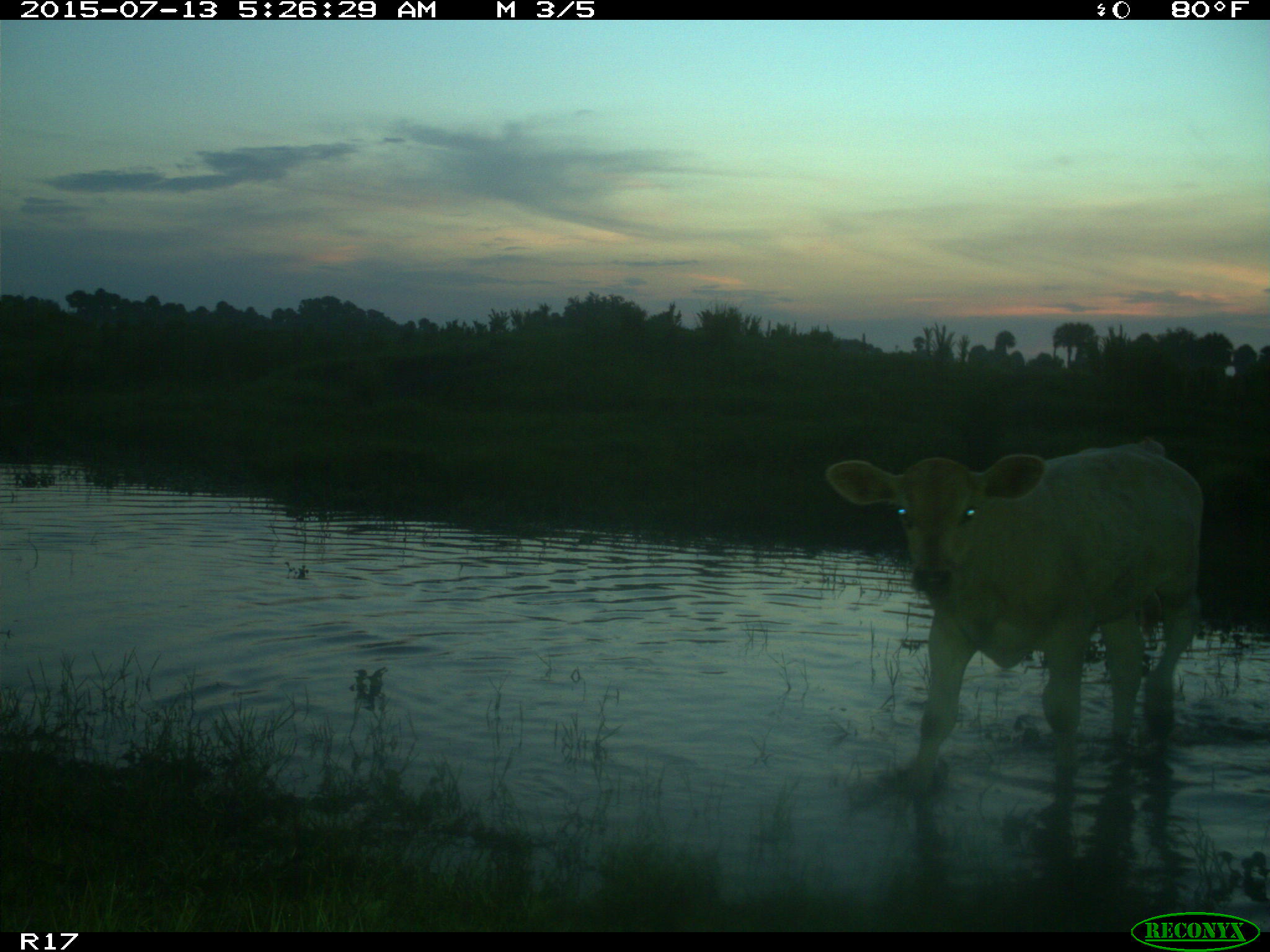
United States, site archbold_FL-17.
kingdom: Animalia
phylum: Chordata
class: Mammalia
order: Artiodactyla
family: Bovidae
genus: Bos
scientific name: Bos taurus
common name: domestic cow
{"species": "Bos taurus (domestic cow)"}